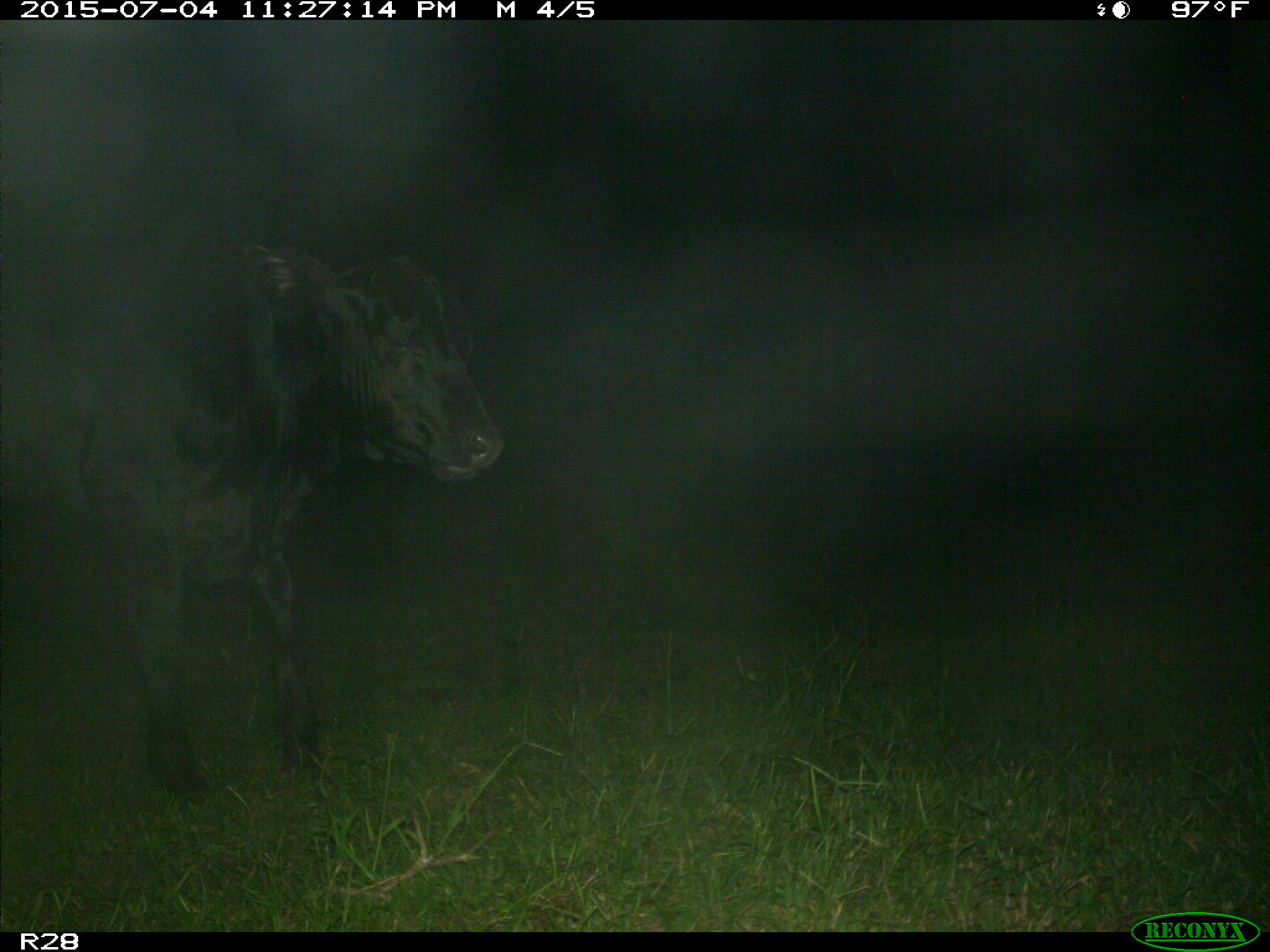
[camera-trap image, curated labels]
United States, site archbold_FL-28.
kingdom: Animalia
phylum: Chordata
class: Mammalia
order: Artiodactyla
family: Bovidae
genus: Bos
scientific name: Bos taurus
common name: domestic cow